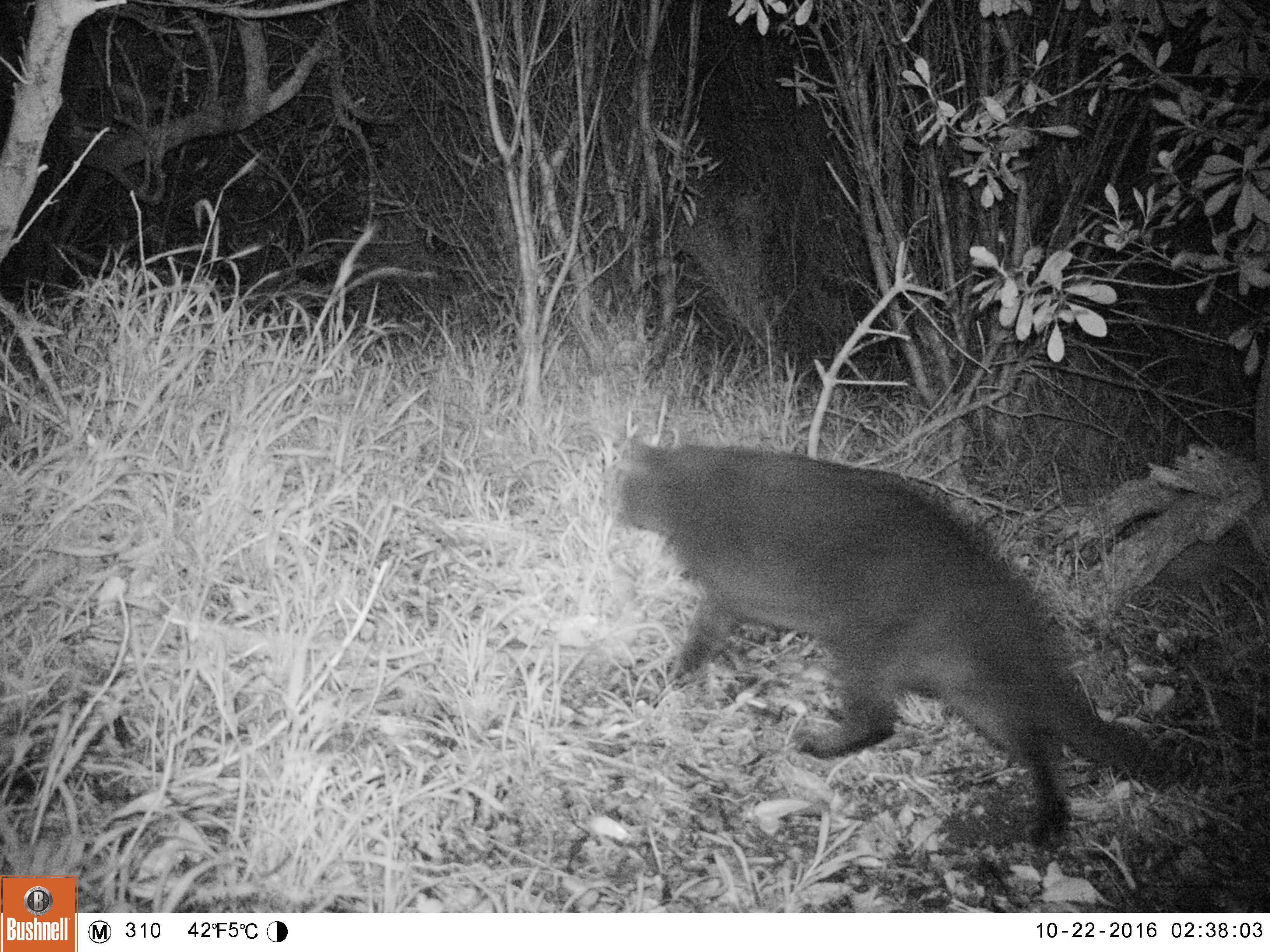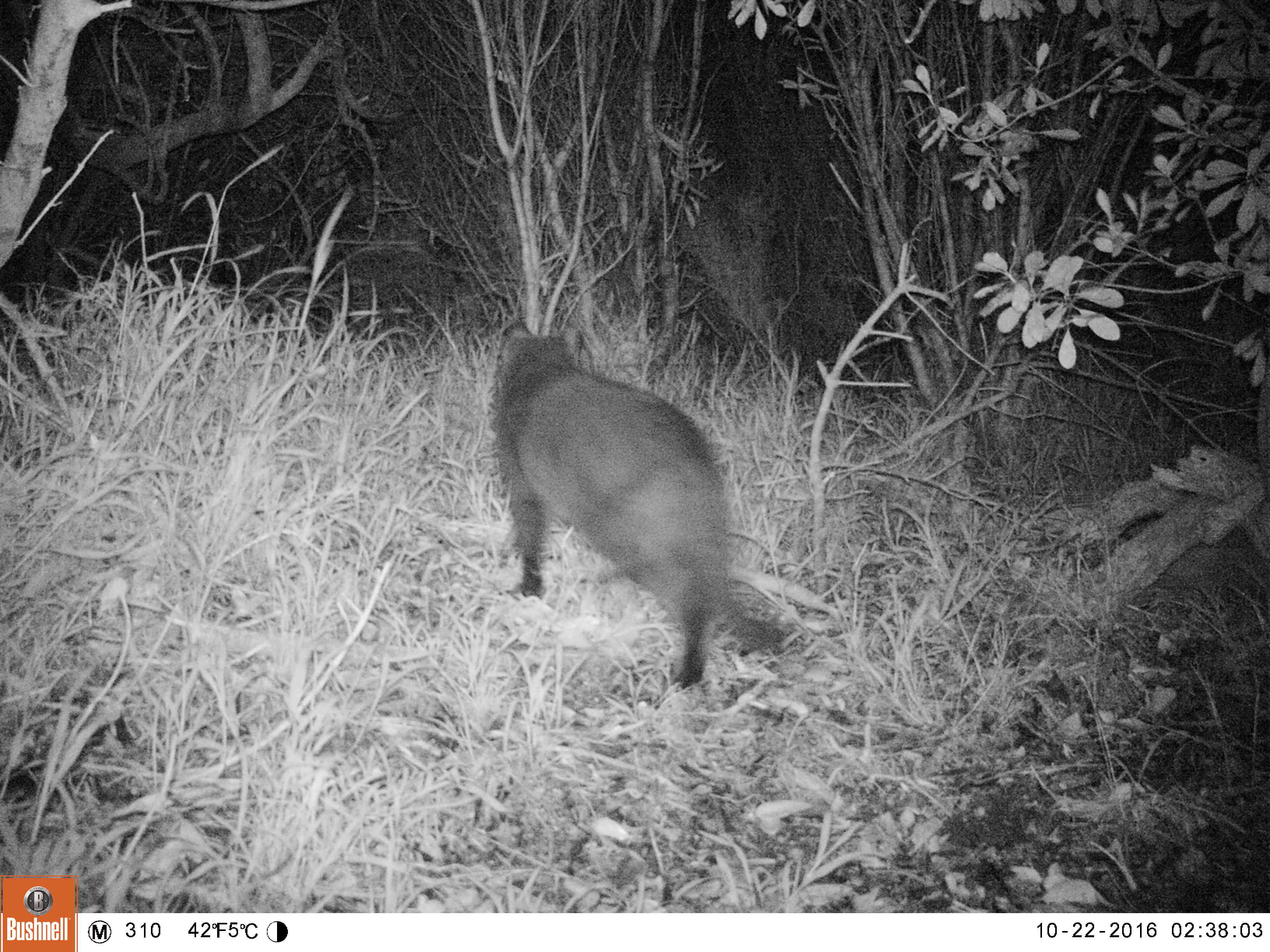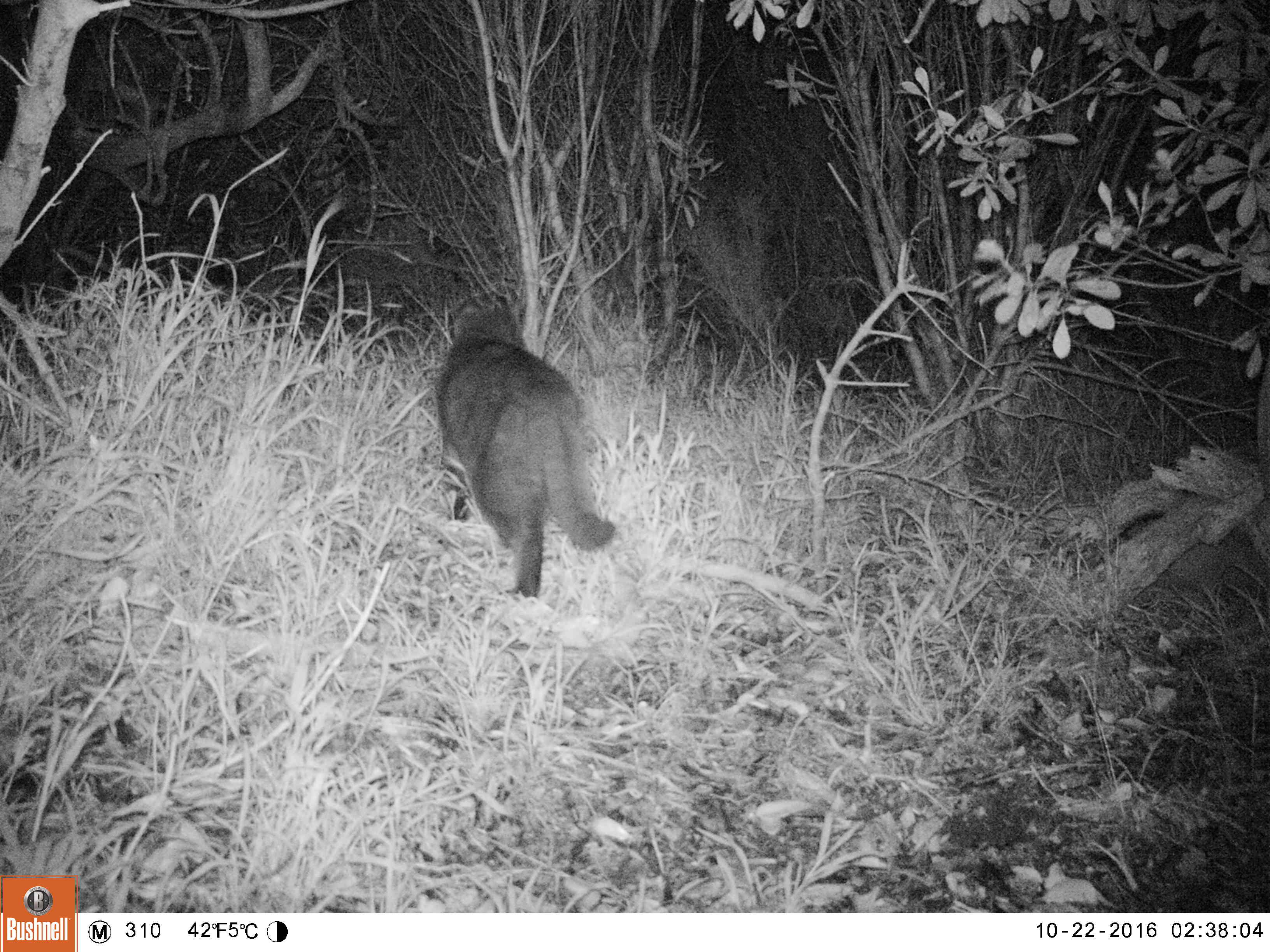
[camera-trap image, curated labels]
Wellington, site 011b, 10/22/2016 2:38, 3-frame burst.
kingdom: Animalia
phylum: Chordata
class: Mammalia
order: Carnivora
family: Felidae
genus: Felis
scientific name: Felis catus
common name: cat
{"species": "cat (Felis catus)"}